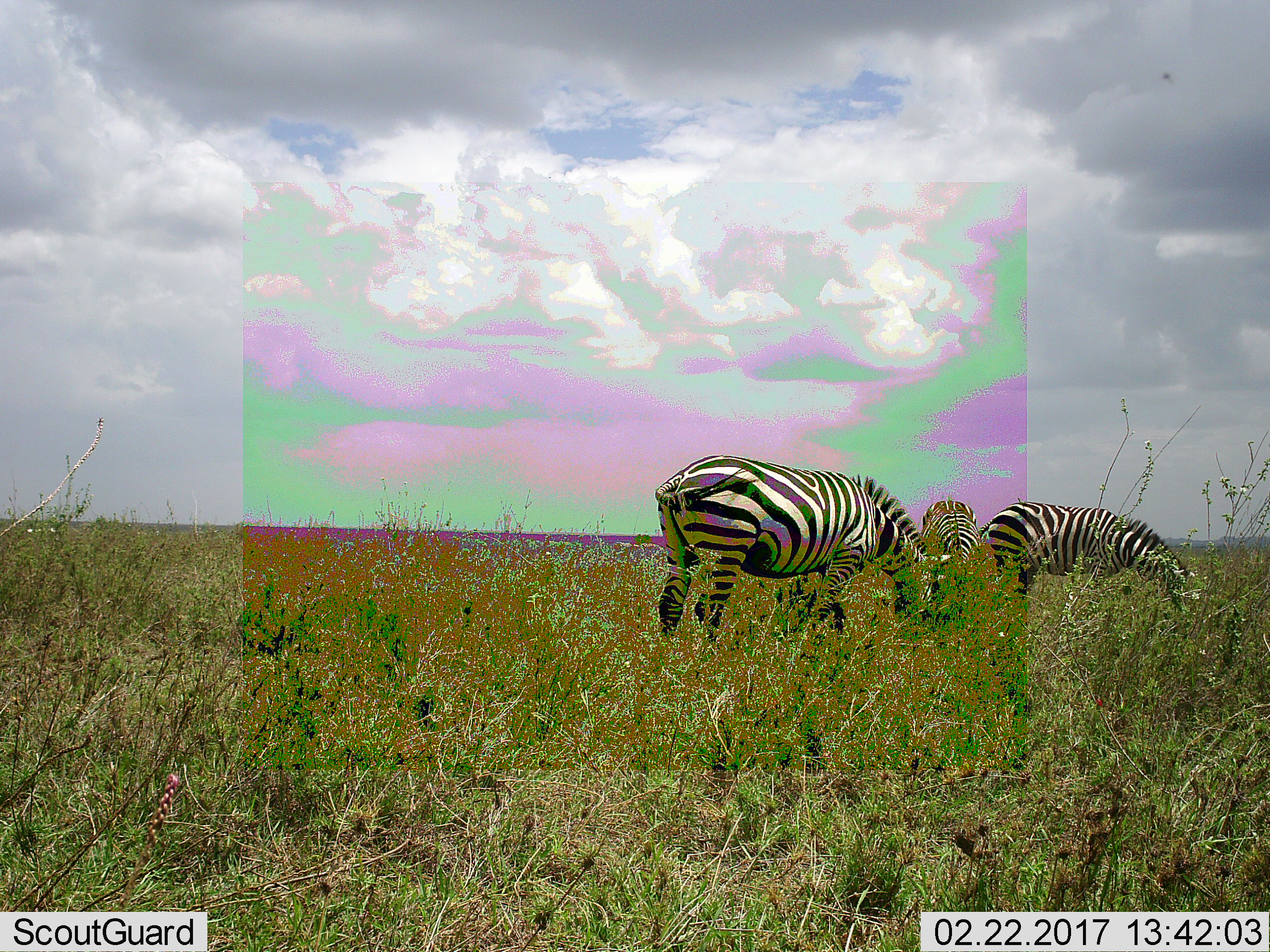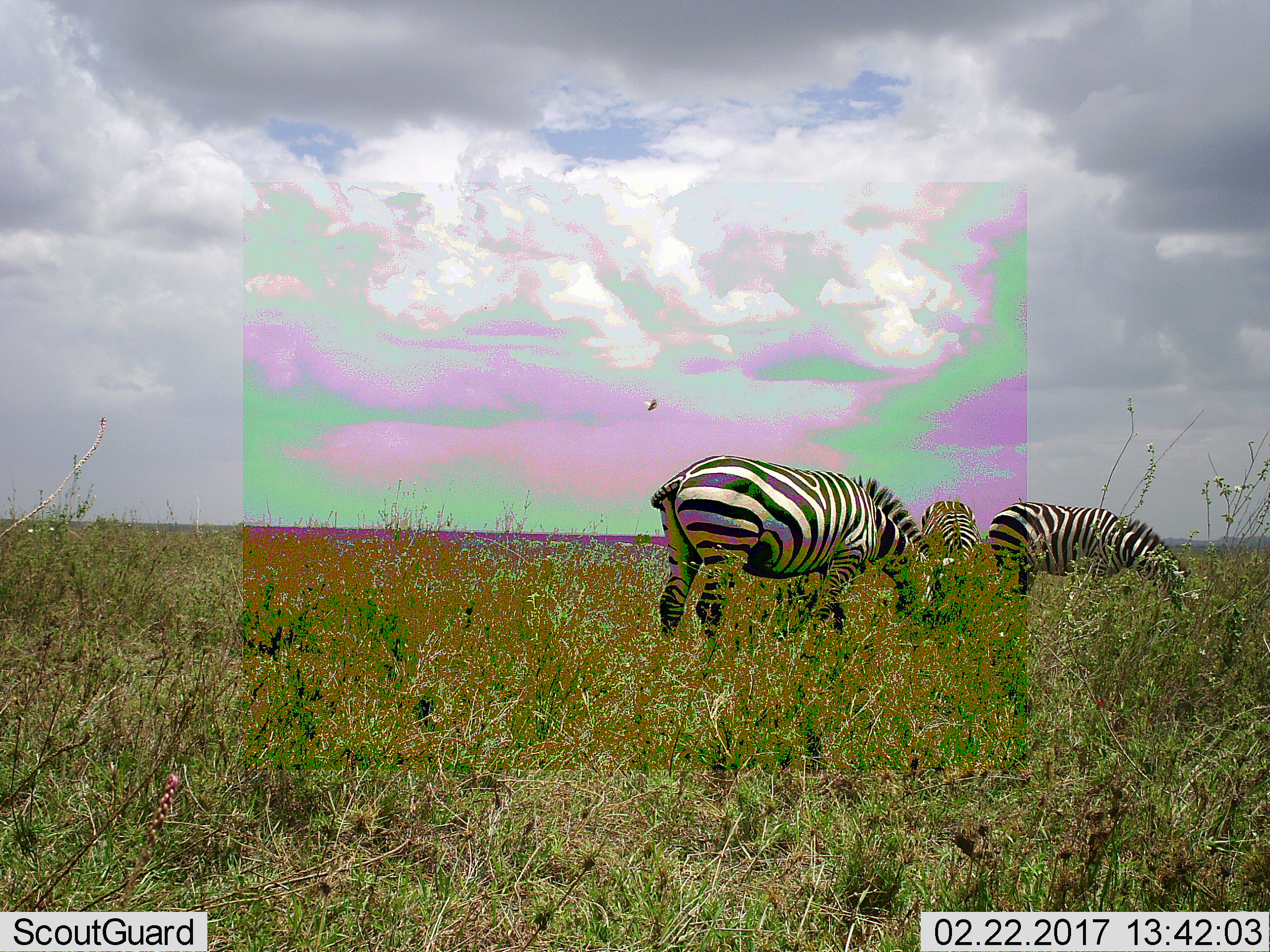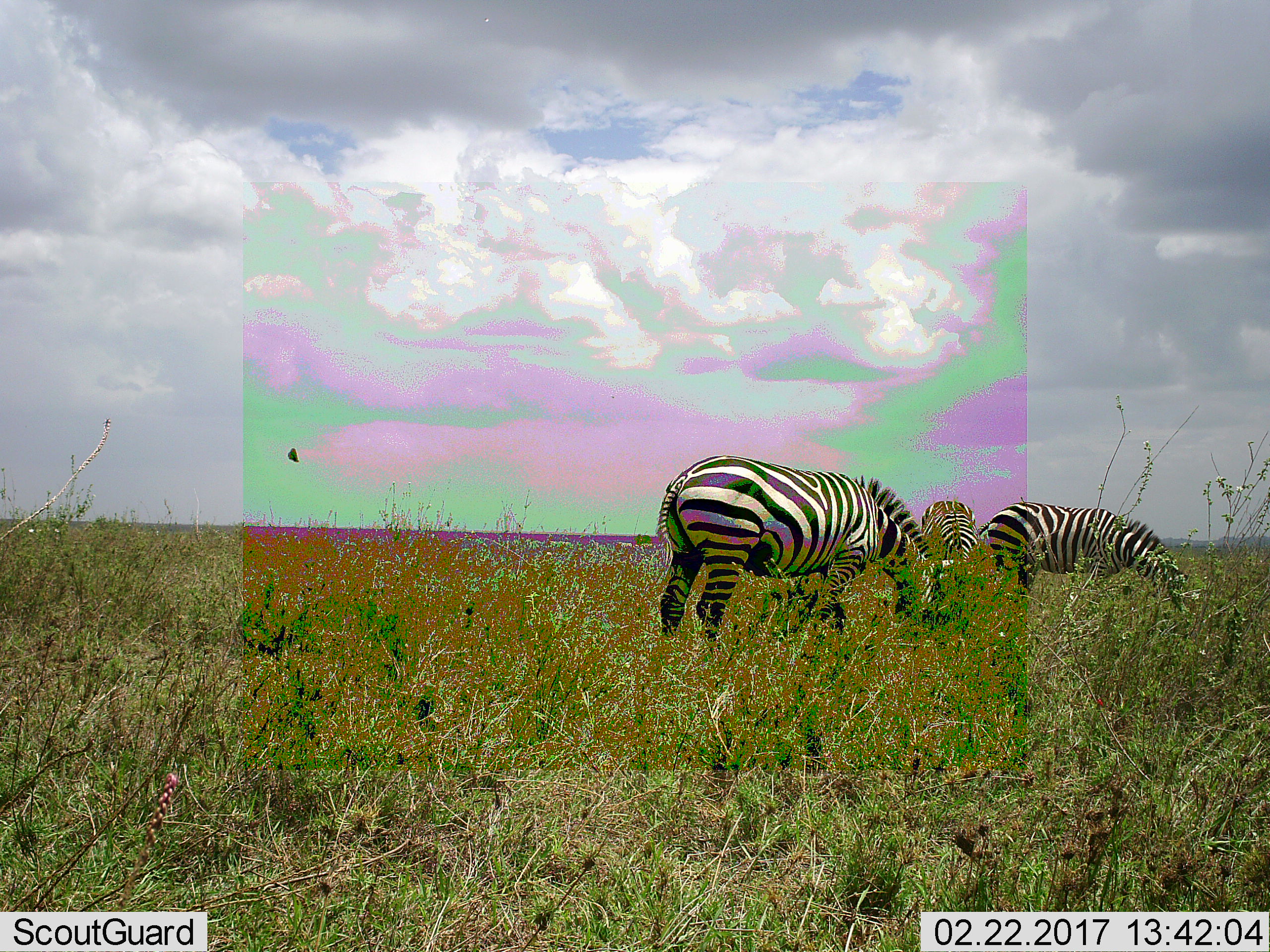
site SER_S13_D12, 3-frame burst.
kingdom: Animalia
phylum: Chordata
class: Mammalia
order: Perissodactyla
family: Equidae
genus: Equus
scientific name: Equus quagga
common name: plains zebra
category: zebraplains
Zebraplains (plains zebra) (Equus quagga), count 3. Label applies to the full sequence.